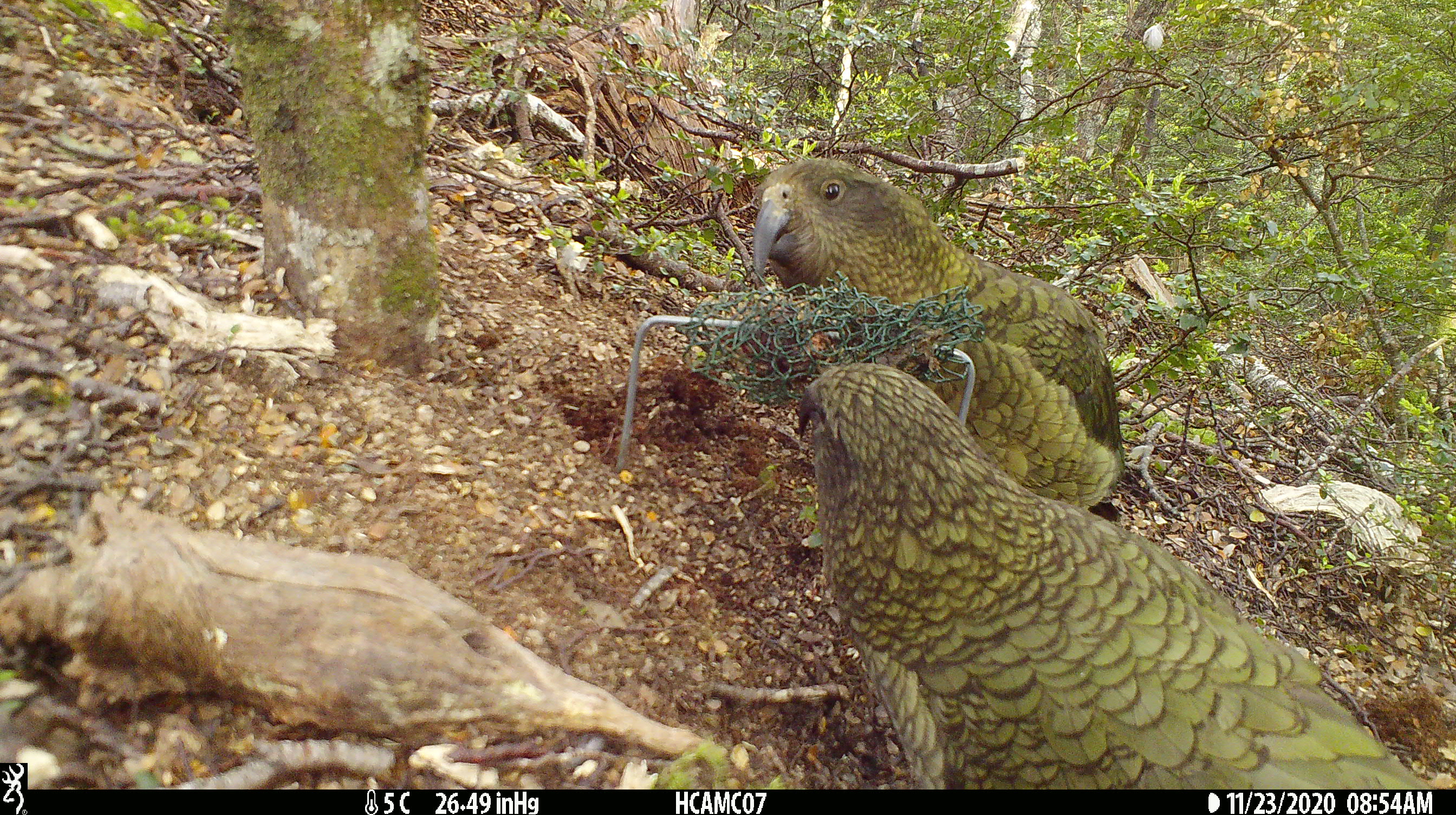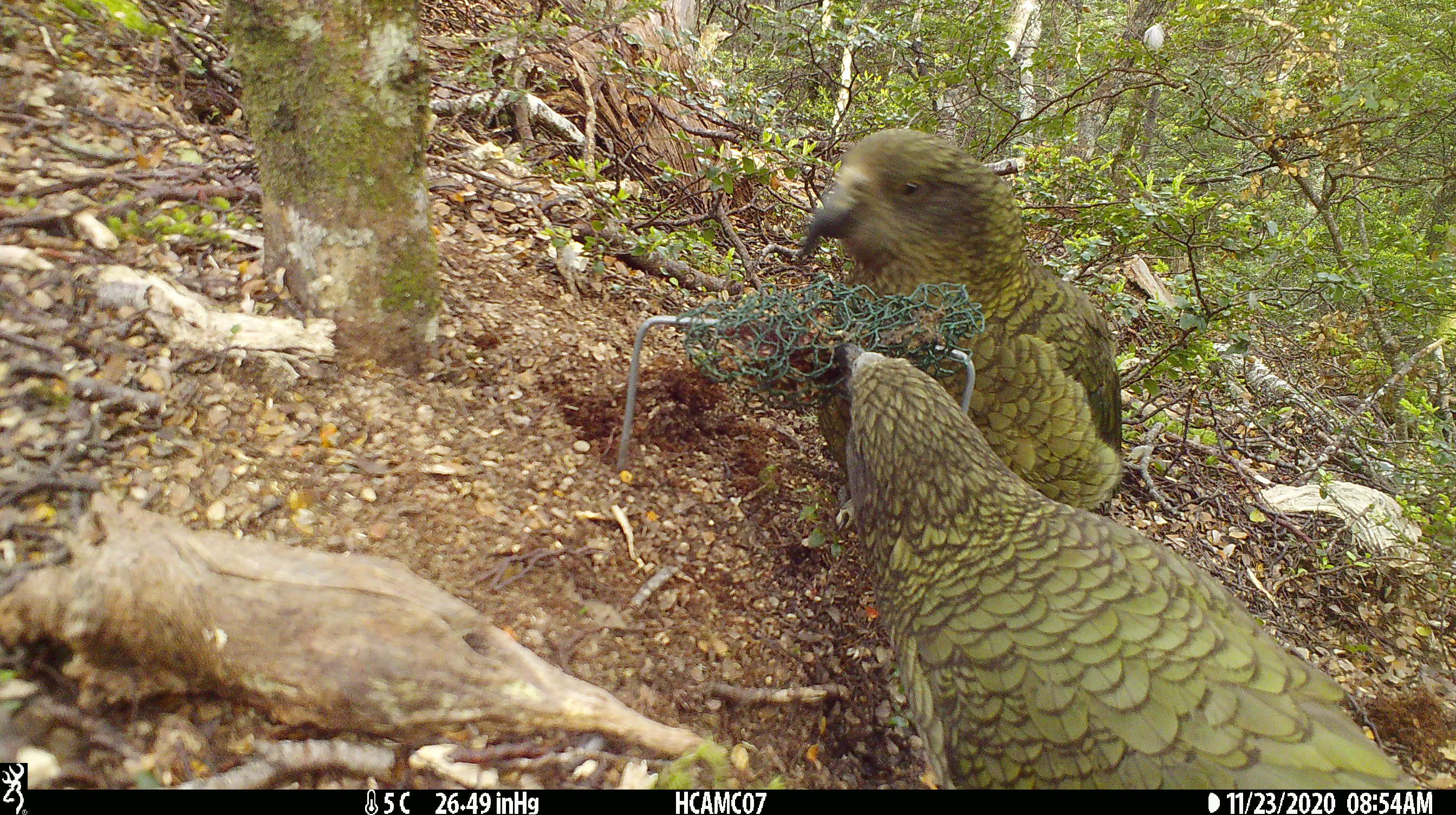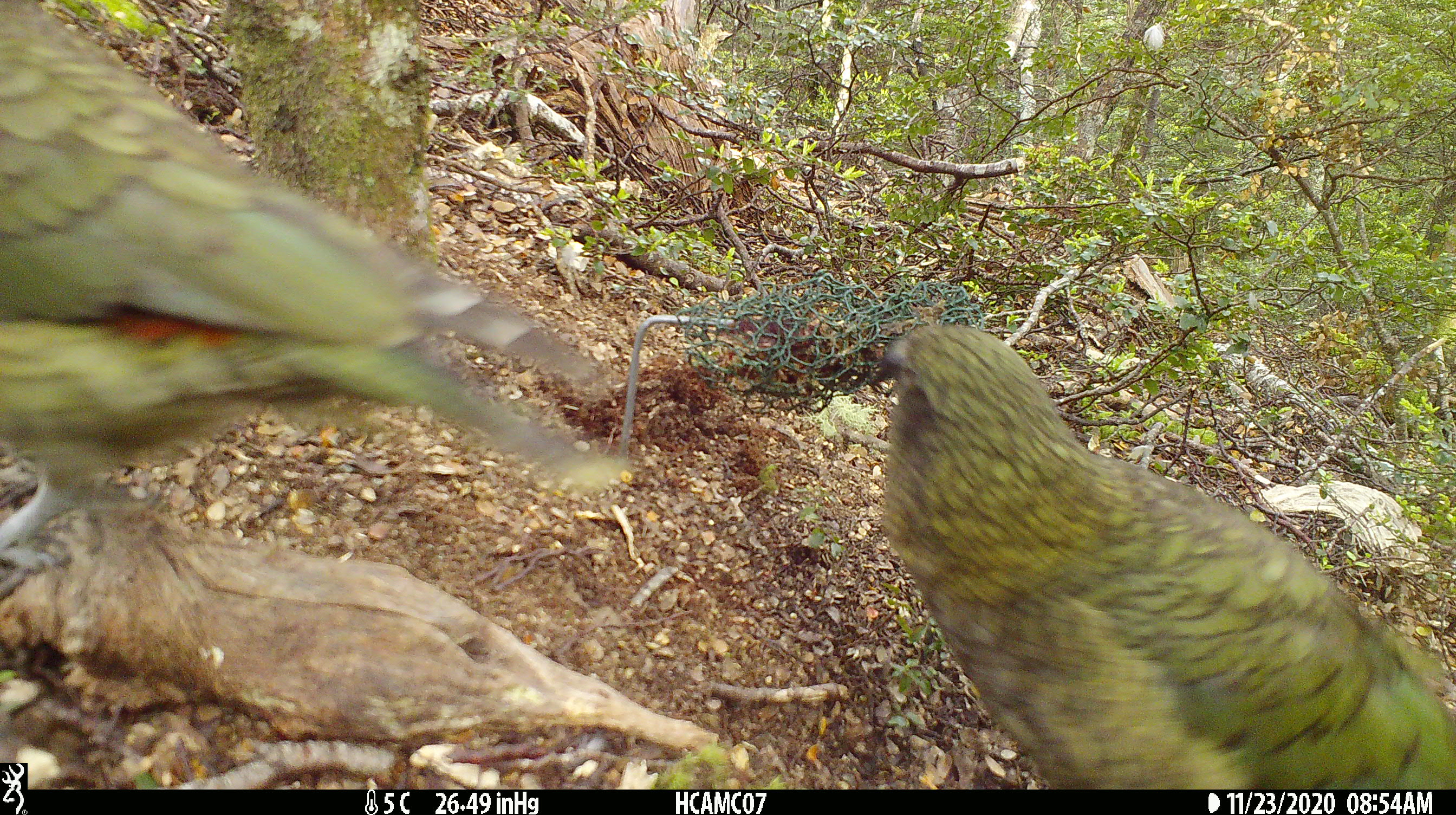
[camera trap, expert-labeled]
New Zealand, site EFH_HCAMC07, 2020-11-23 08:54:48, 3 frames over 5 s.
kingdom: Animalia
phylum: Chordata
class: Aves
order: Psittaciformes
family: Strigopidae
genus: Nestor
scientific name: Nestor notabilis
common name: kea